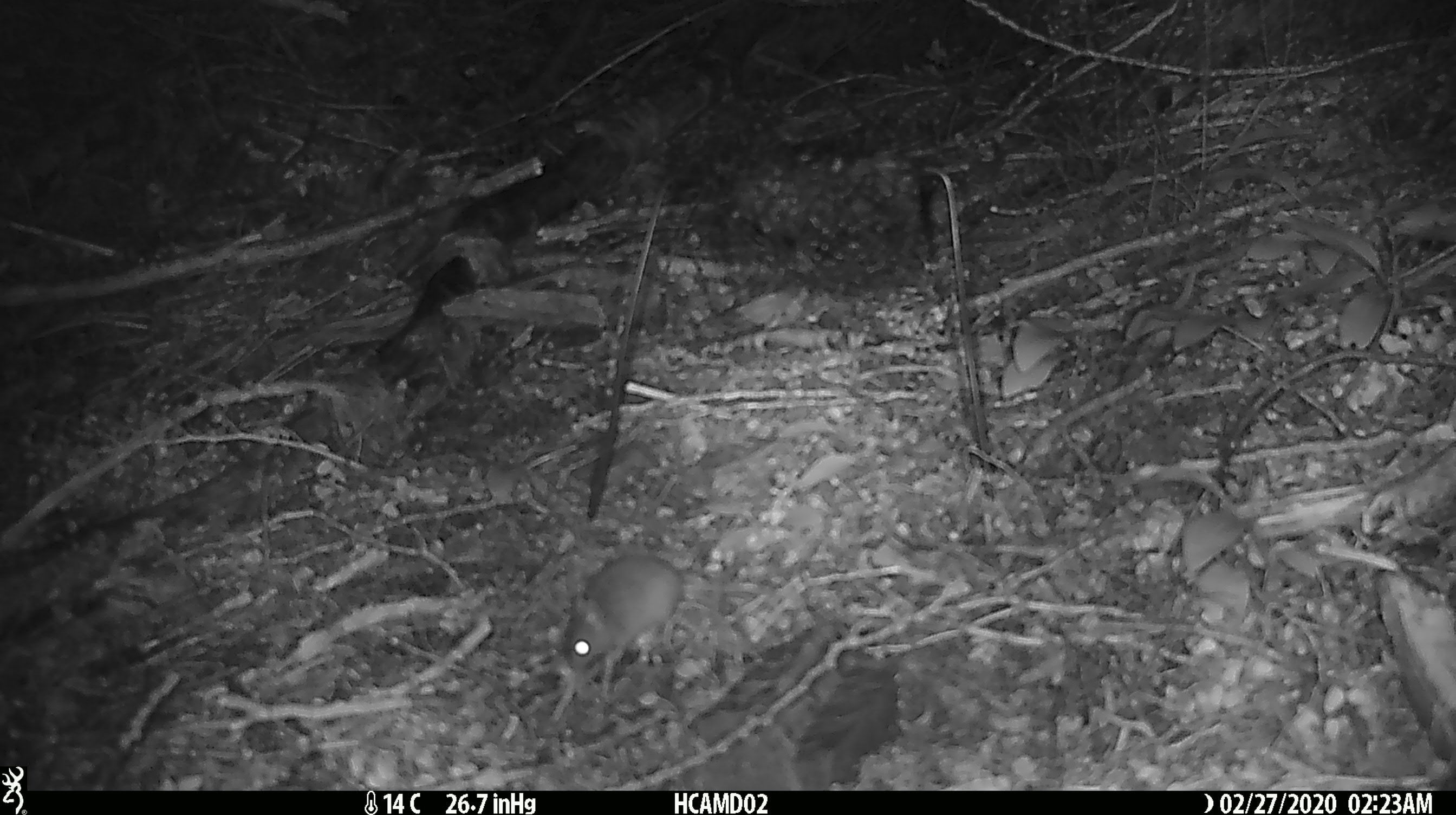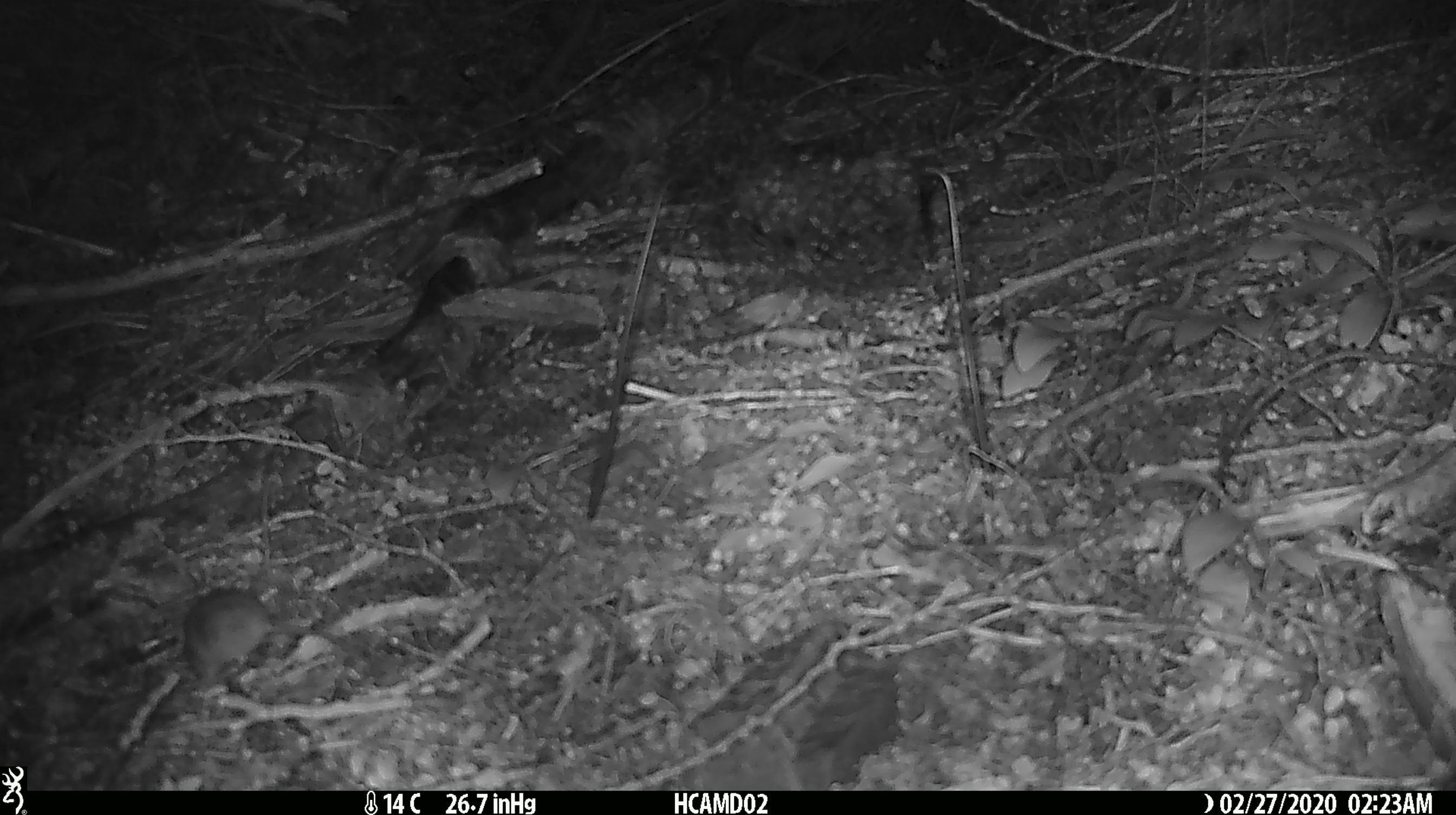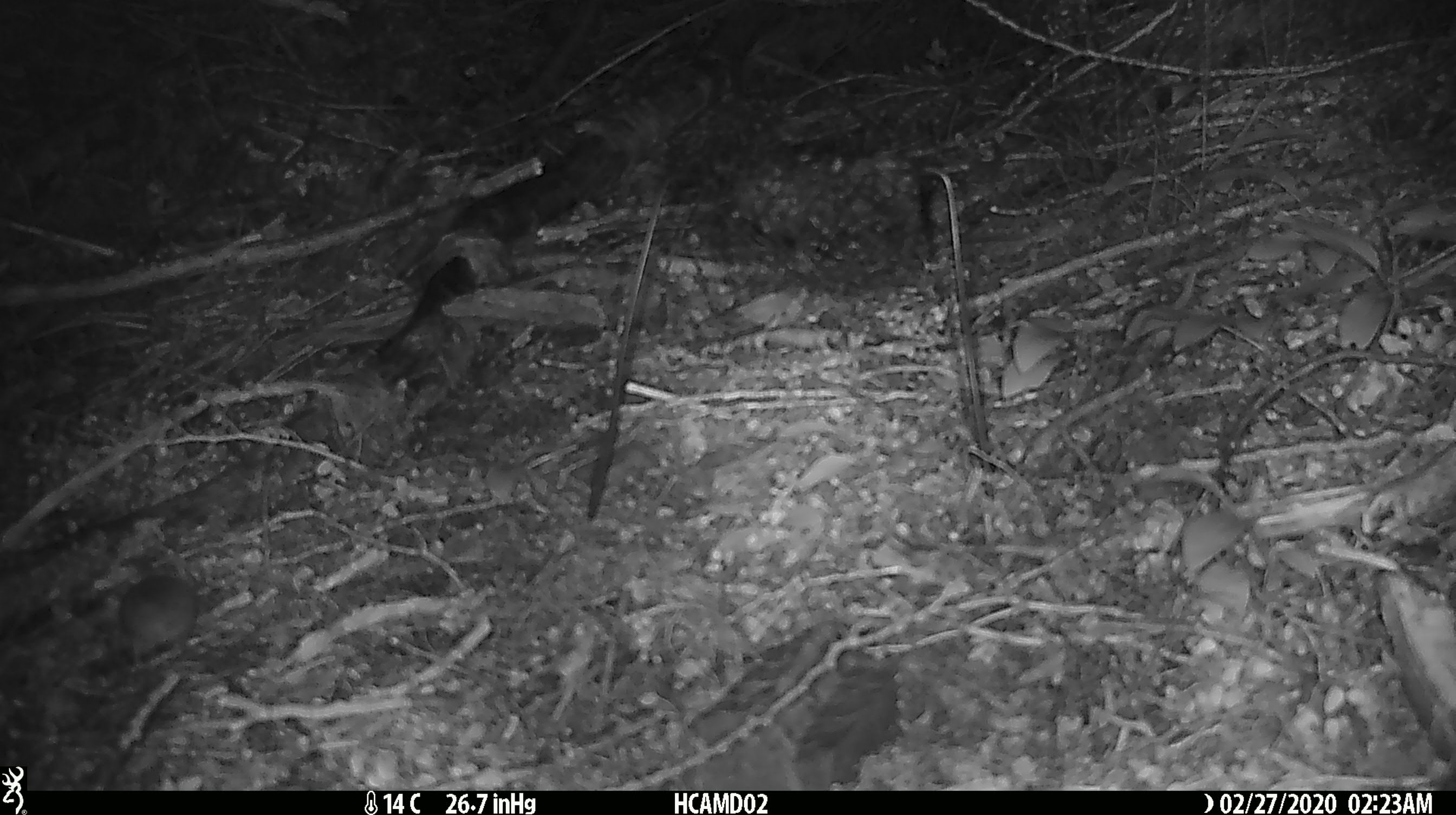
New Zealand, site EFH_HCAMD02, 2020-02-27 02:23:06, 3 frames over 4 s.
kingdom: Animalia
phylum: Chordata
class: Mammalia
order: Rodentia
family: Muridae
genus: Mus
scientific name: Mus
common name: mouse